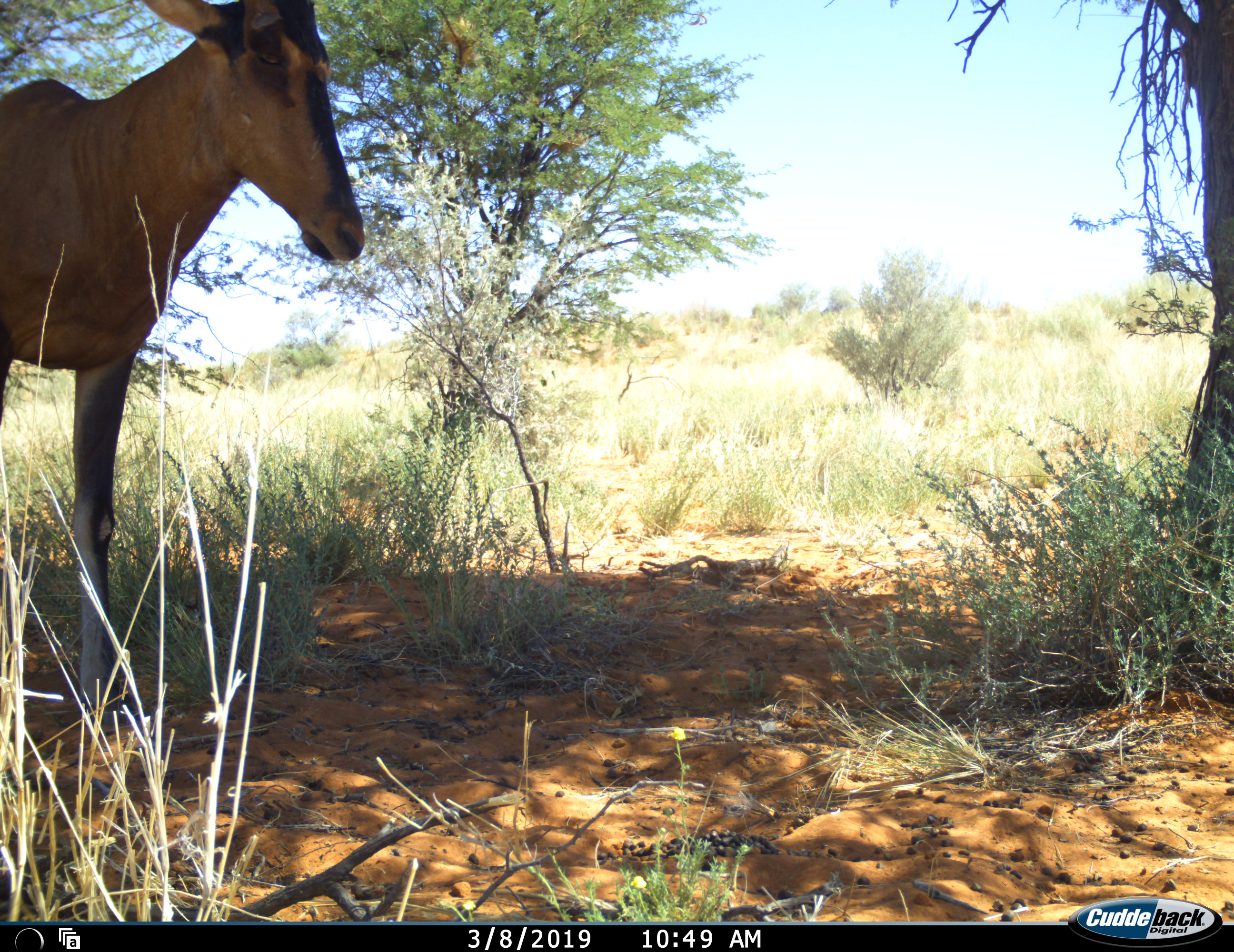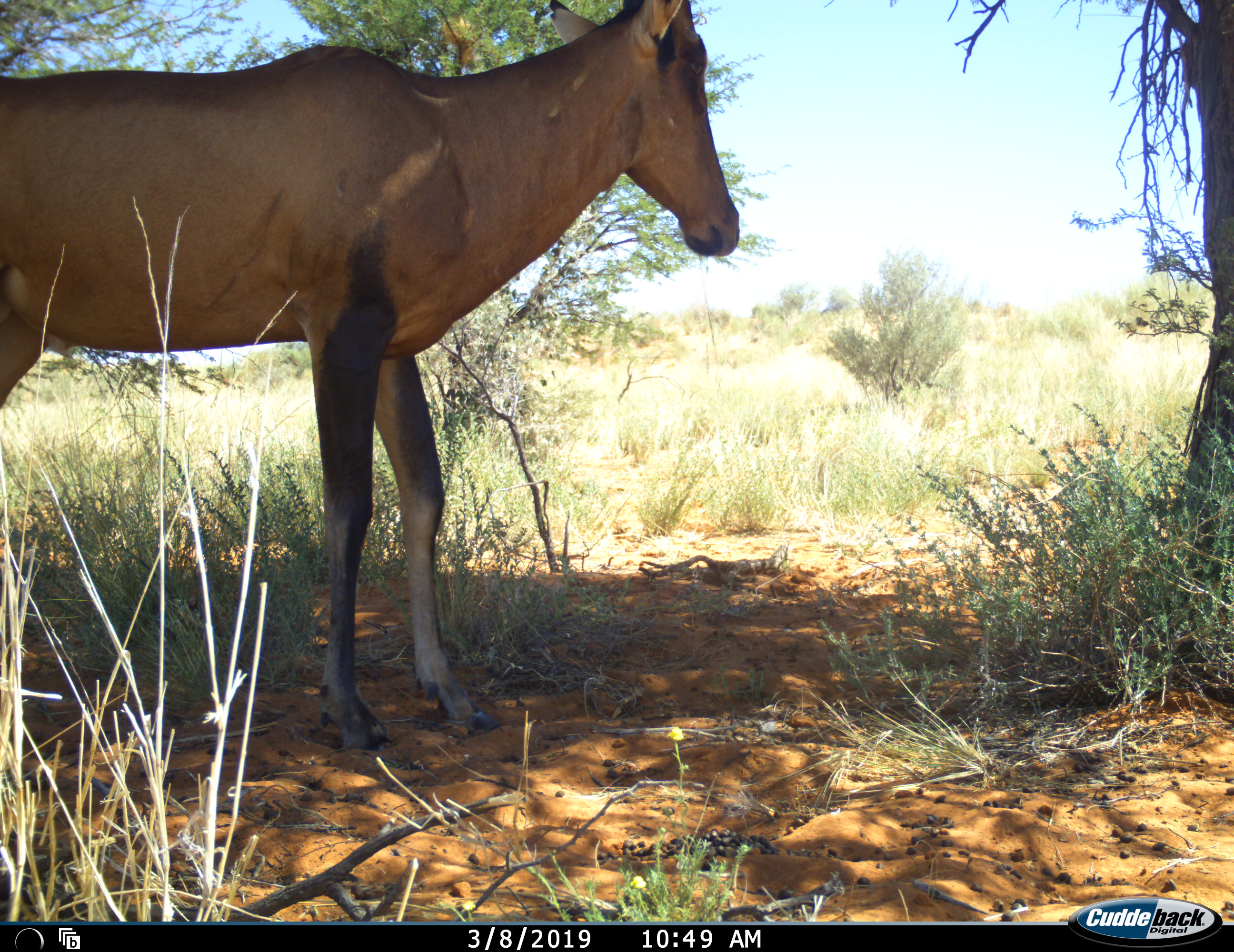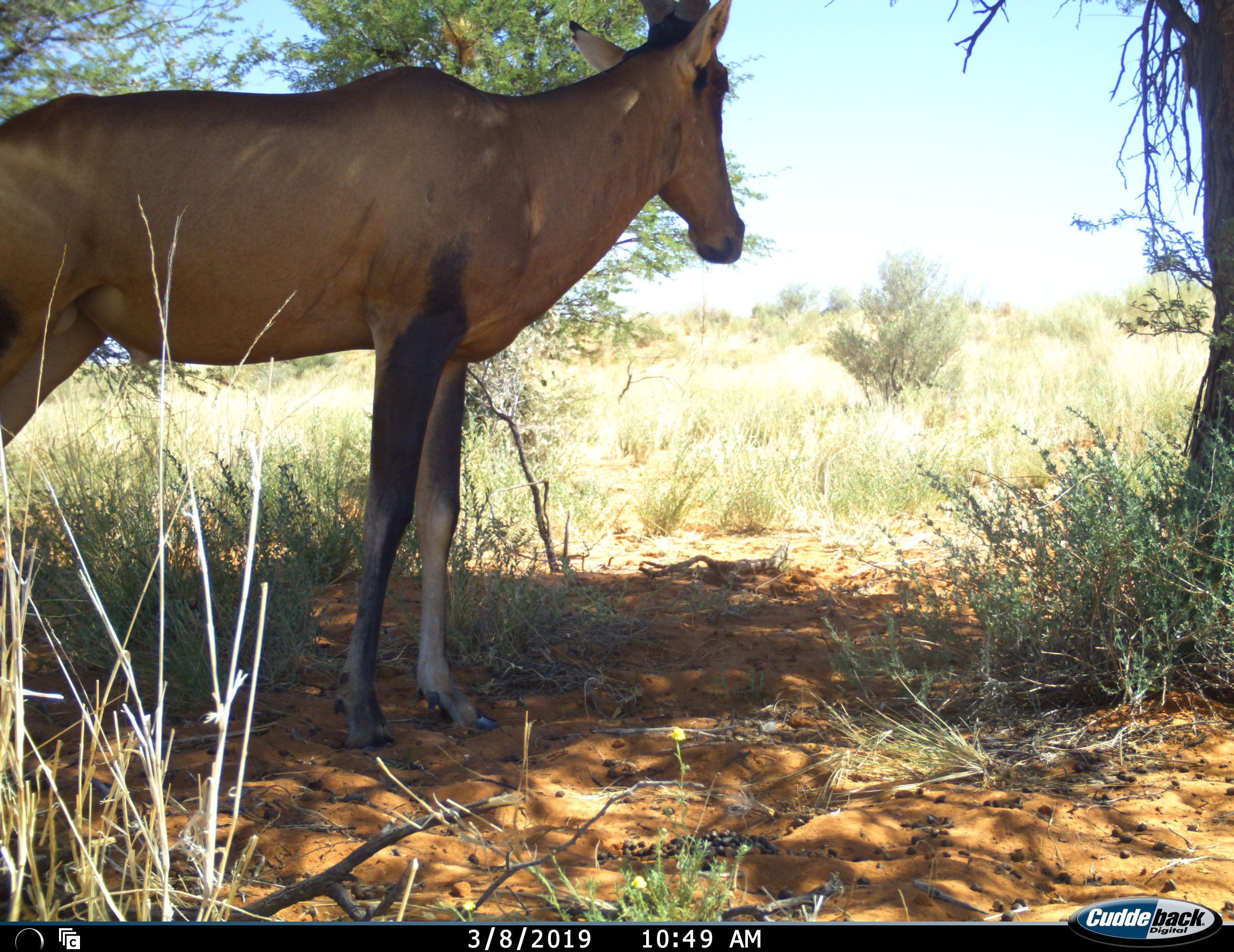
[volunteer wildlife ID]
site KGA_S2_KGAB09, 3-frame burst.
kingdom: Animalia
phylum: Chordata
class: Mammalia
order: Artiodactyla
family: Bovidae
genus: Alcelaphus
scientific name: Alcelaphus buselaphus caama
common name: red hartebeest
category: hartebeestred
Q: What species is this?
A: Hartebeestred (red hartebeest) (Alcelaphus buselaphus caama).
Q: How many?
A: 1.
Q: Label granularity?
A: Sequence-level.